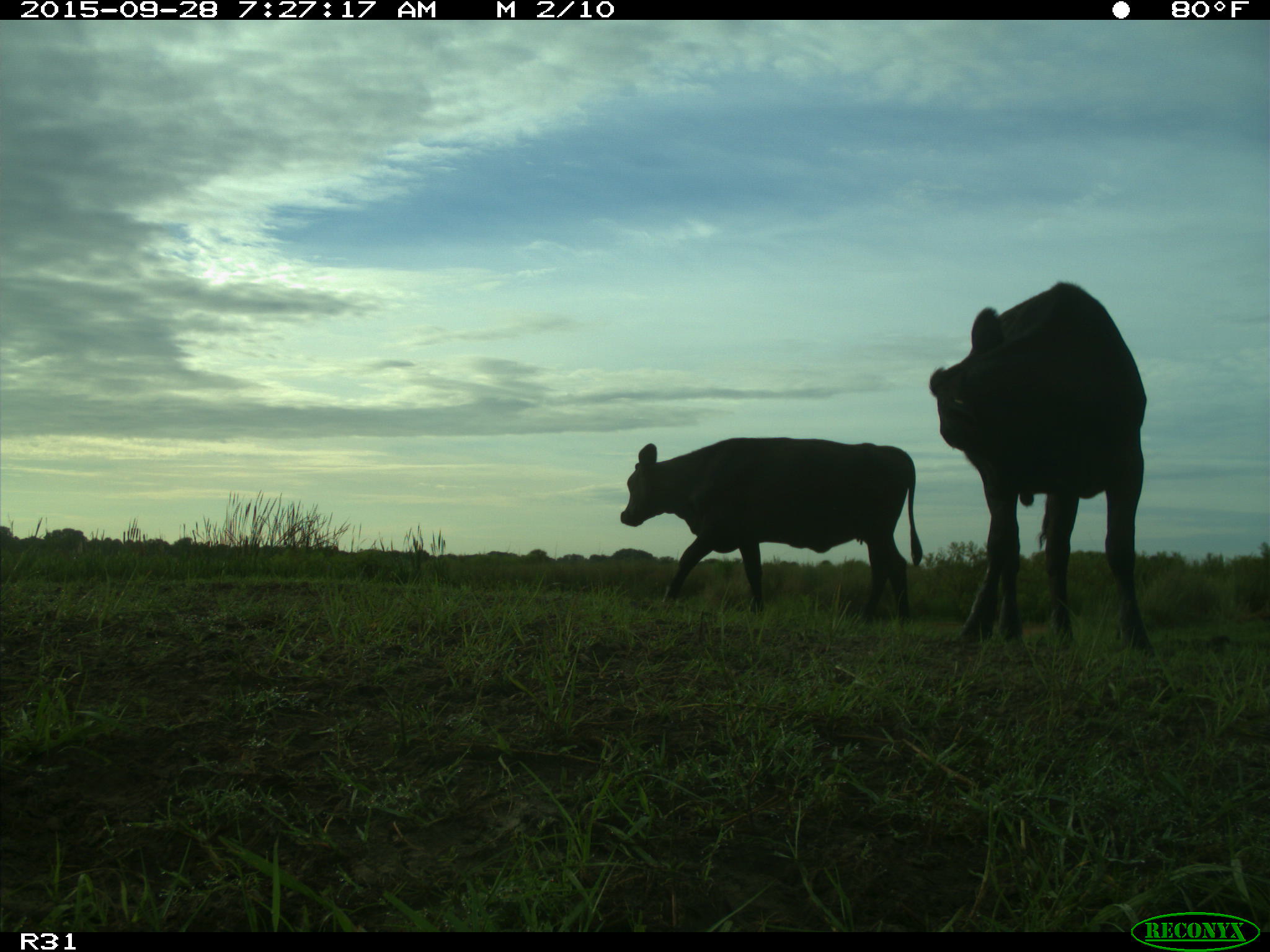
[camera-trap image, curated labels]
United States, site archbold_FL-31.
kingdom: Animalia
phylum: Chordata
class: Mammalia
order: Artiodactyla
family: Bovidae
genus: Bos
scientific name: Bos taurus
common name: domestic cow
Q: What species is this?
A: Bos taurus (domestic cow).